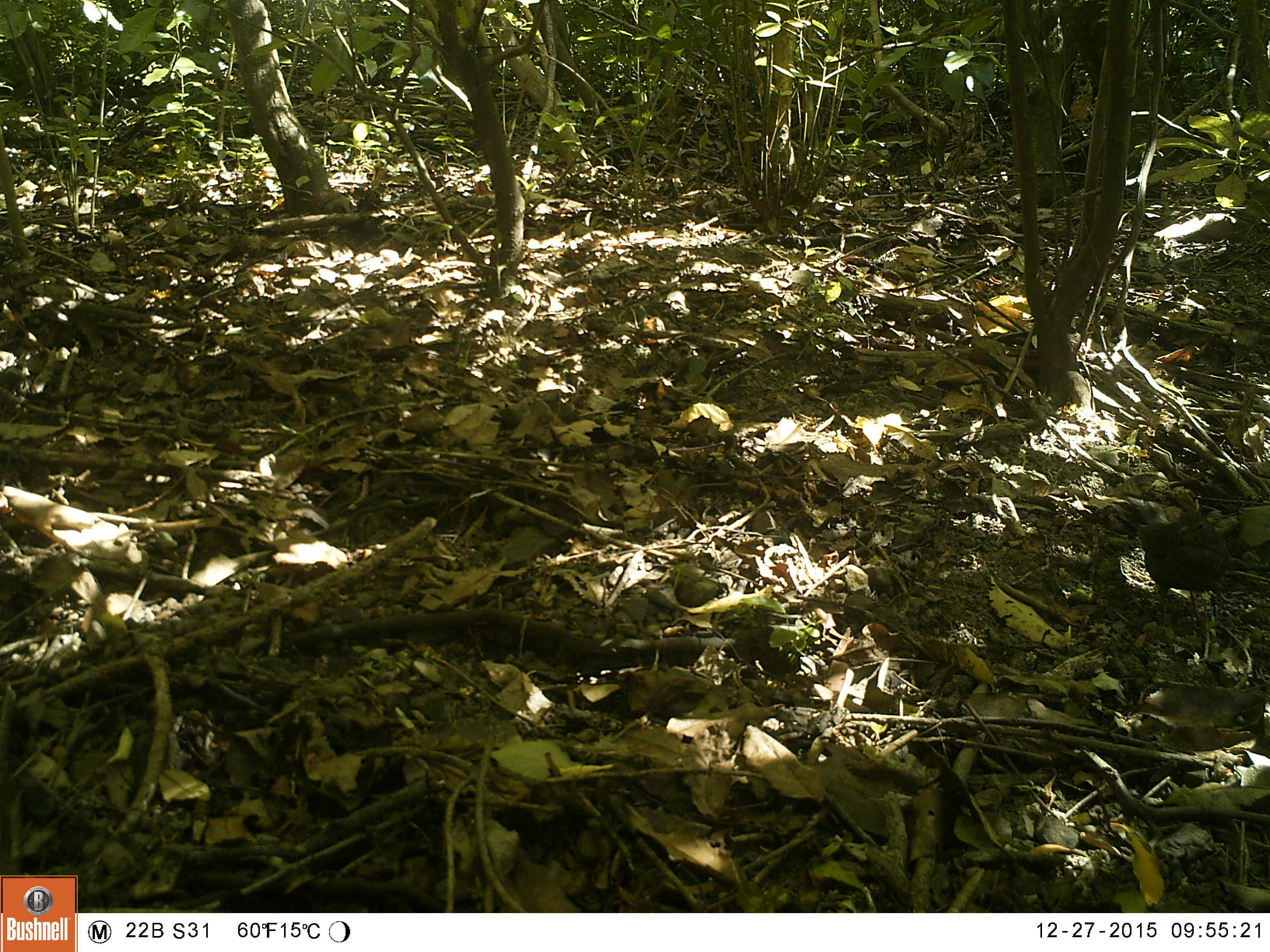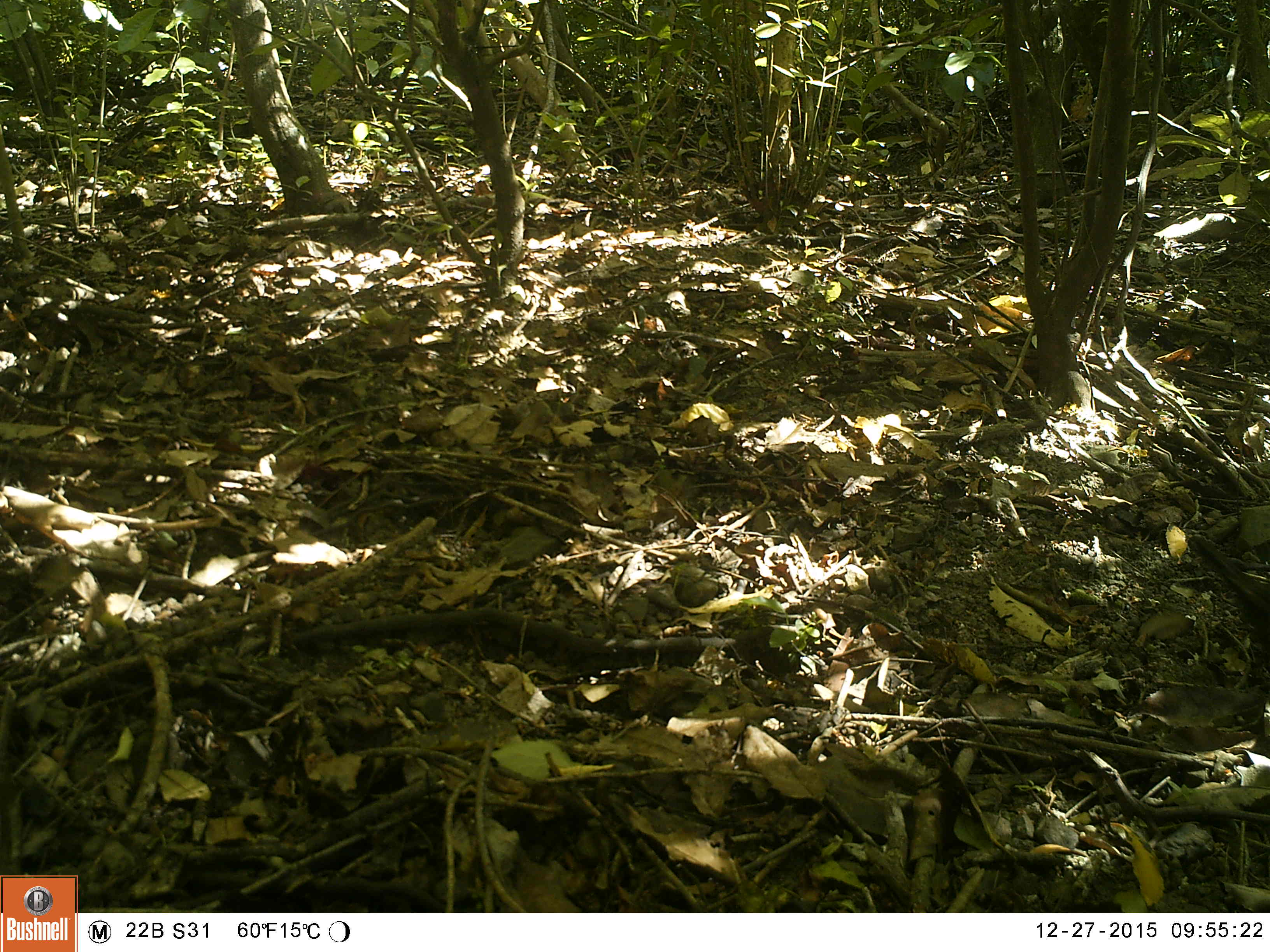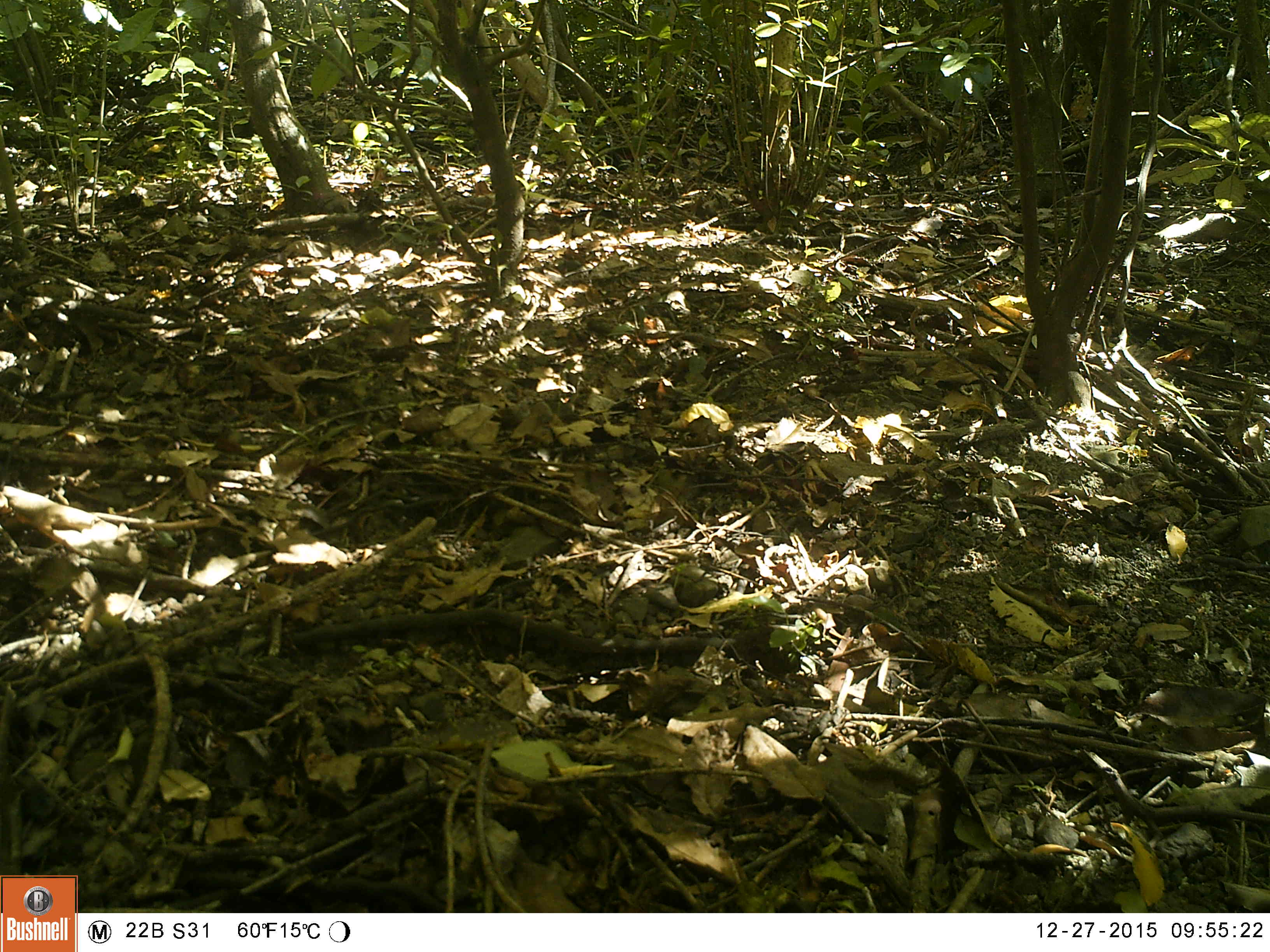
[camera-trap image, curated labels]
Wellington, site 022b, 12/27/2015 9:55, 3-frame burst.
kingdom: Animalia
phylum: Chordata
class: Aves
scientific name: Aves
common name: bird